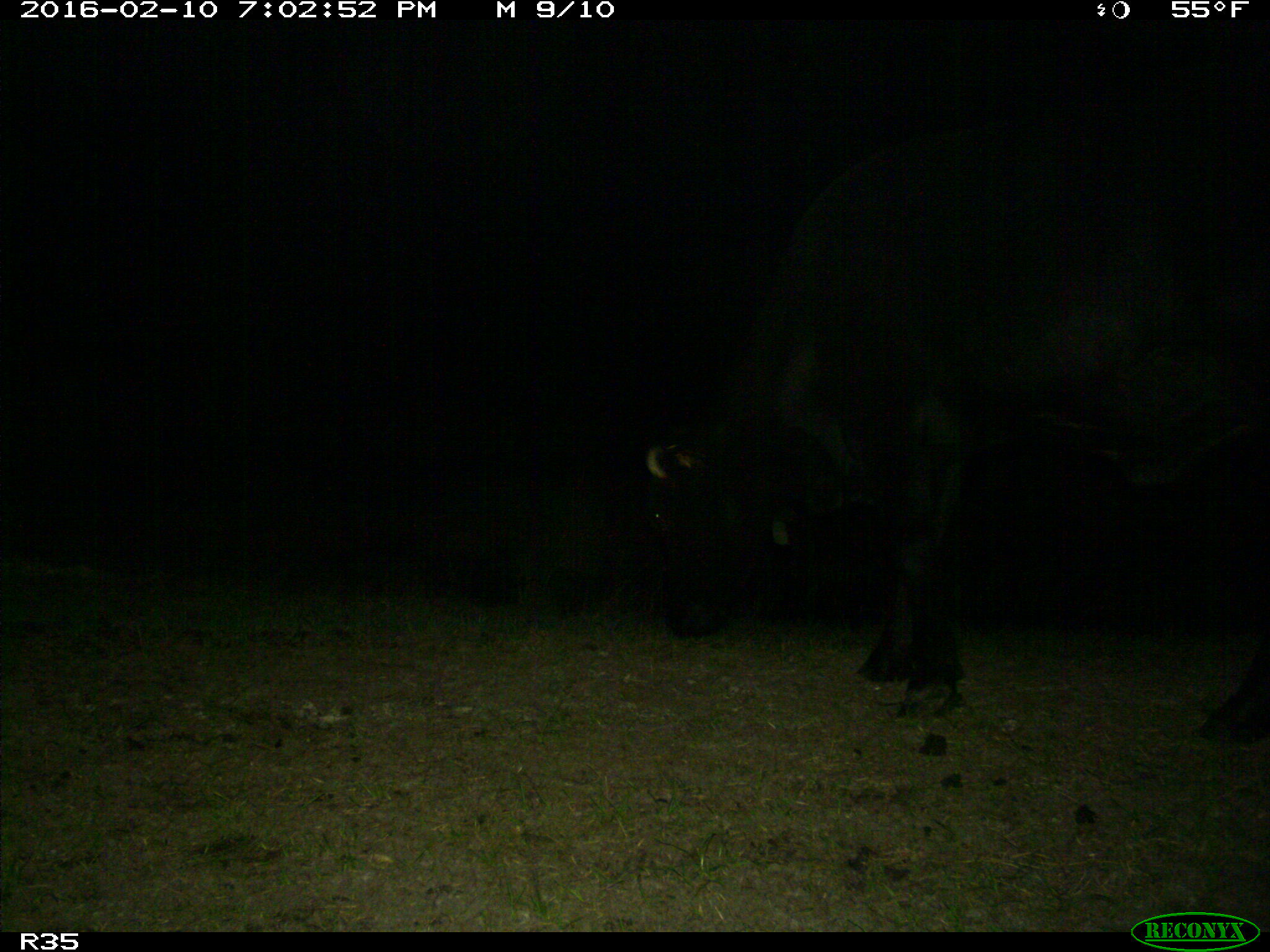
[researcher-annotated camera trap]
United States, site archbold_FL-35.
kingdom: Animalia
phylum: Chordata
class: Mammalia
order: Artiodactyla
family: Bovidae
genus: Bos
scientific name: Bos taurus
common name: domestic cow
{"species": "Bos taurus (domestic cow)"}